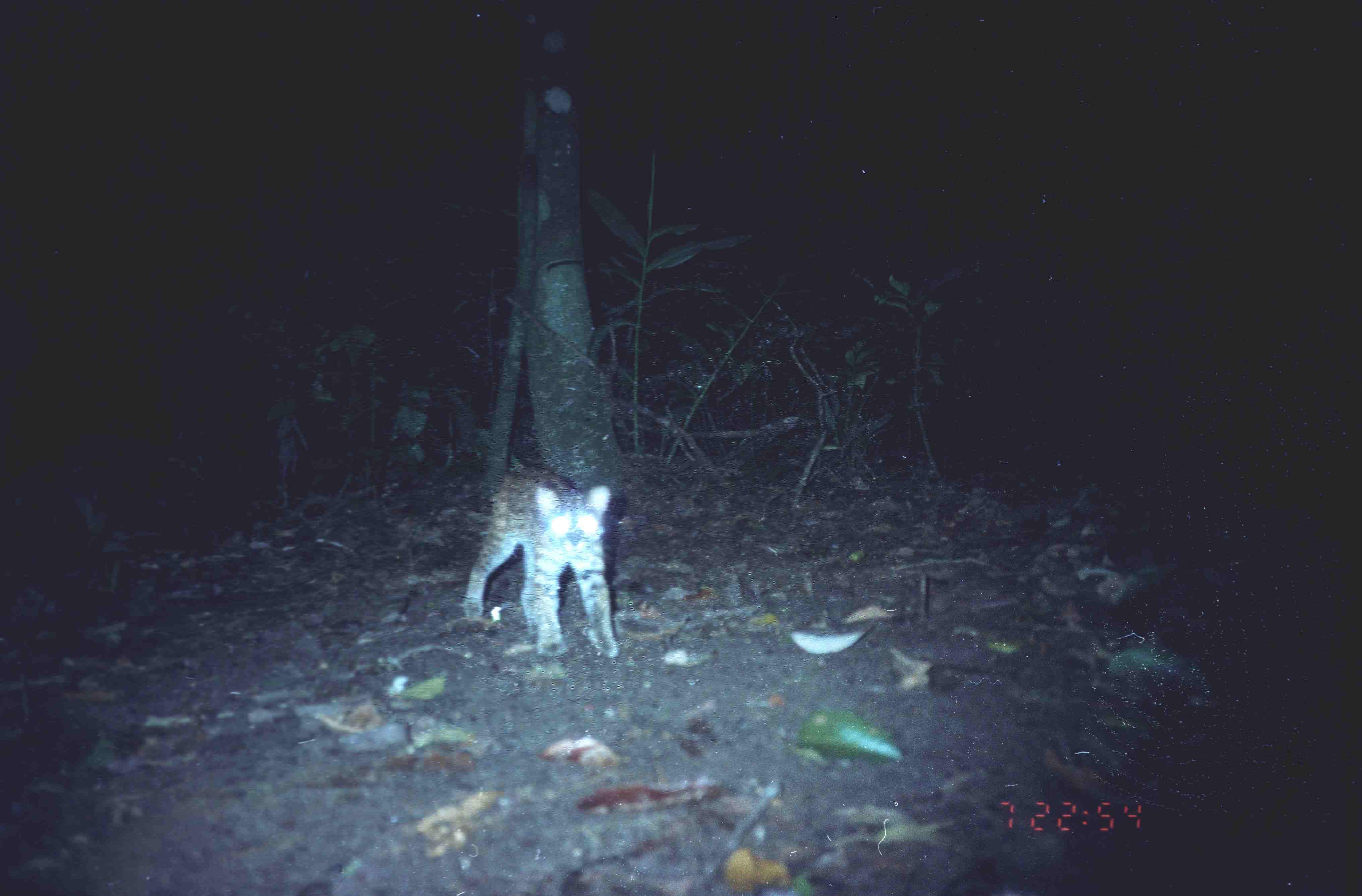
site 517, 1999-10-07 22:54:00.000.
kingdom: Animalia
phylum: Chordata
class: Mammalia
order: Carnivora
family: Felidae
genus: Prionailurus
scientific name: Prionailurus bengalensis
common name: mainland leopard cat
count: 1